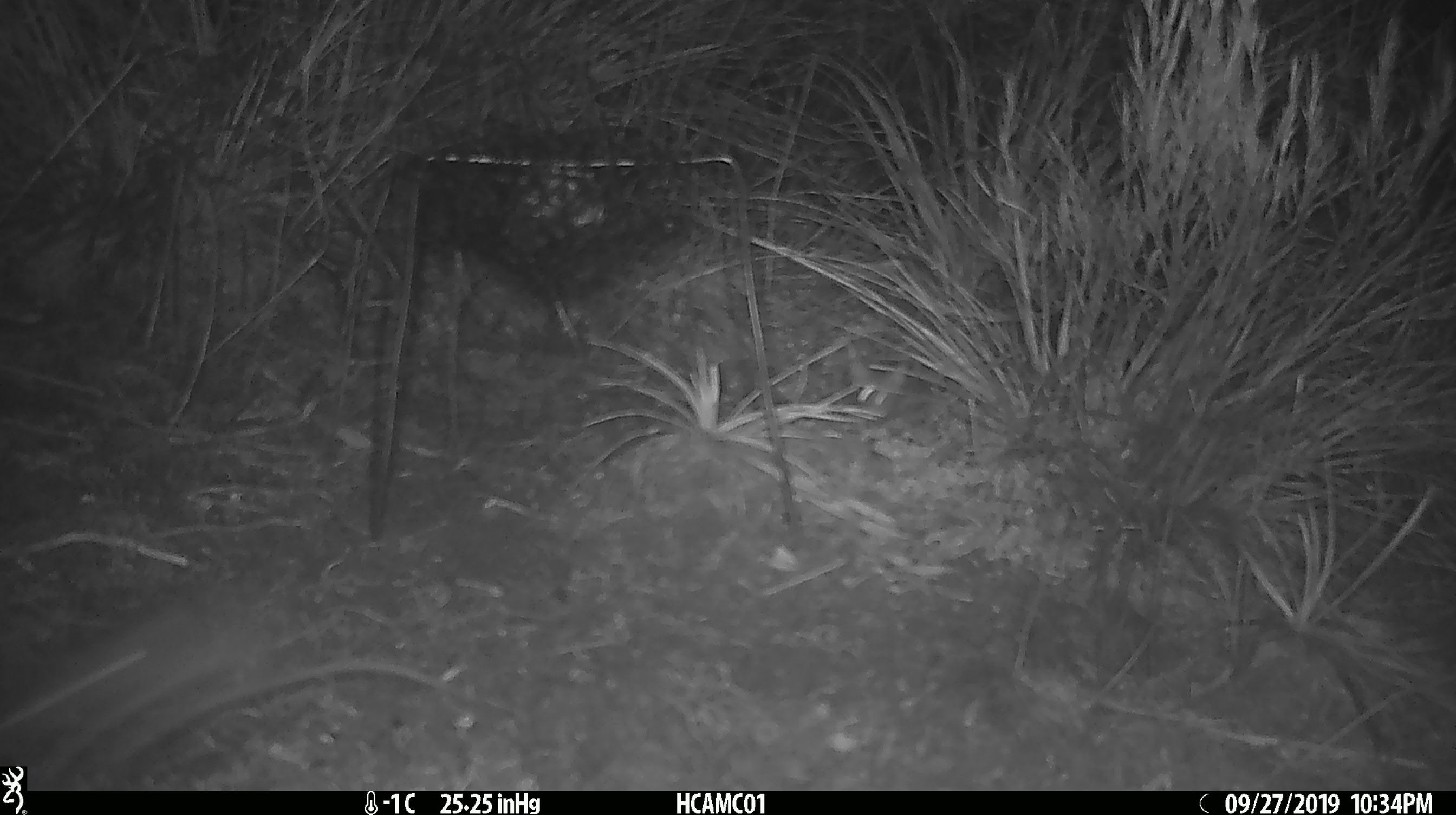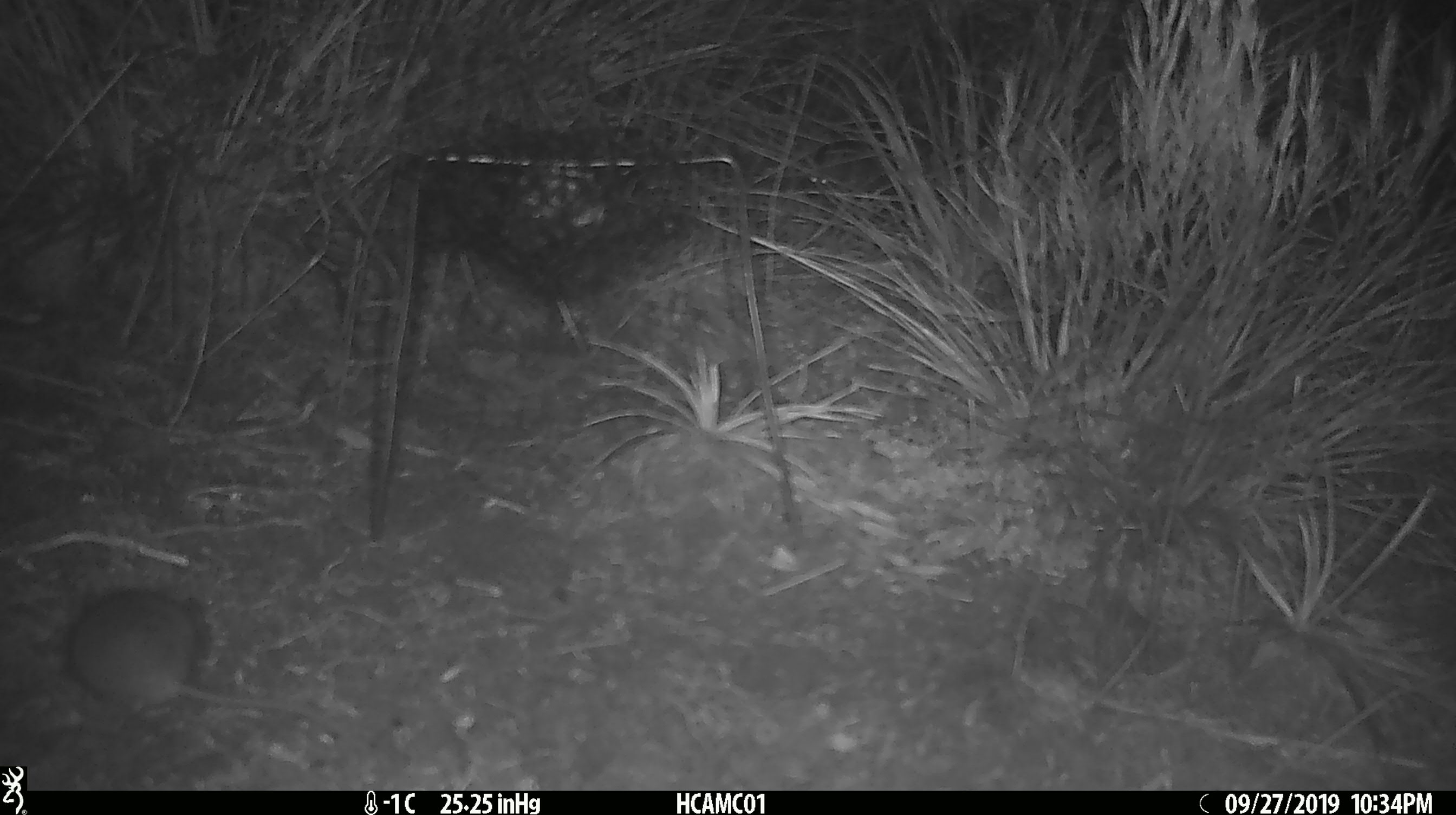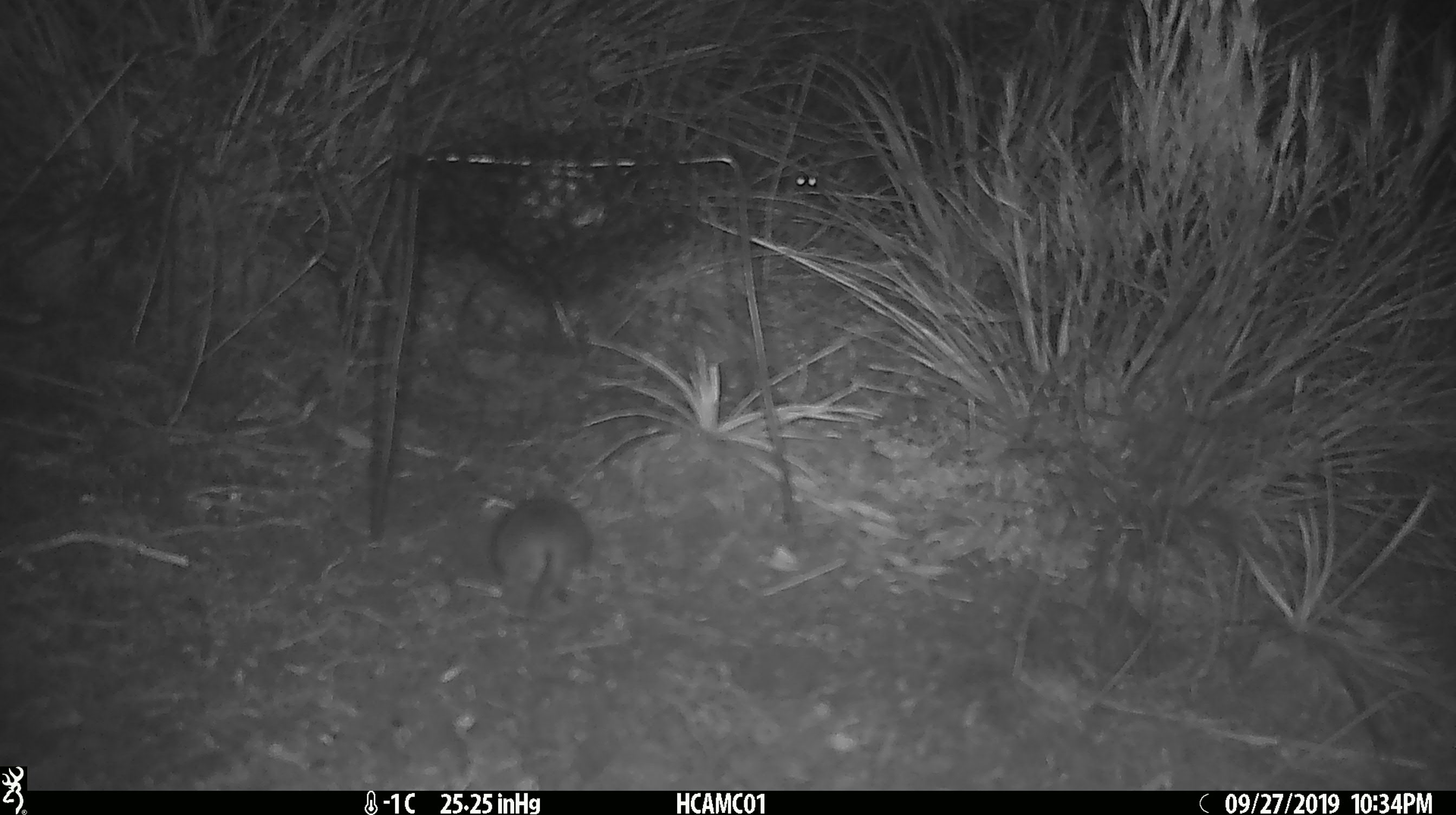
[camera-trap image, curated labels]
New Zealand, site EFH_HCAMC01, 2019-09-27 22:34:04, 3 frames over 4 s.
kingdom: Animalia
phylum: Chordata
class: Mammalia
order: Rodentia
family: Muridae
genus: Mus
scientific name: Mus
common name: mouse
Mouse (Mus).